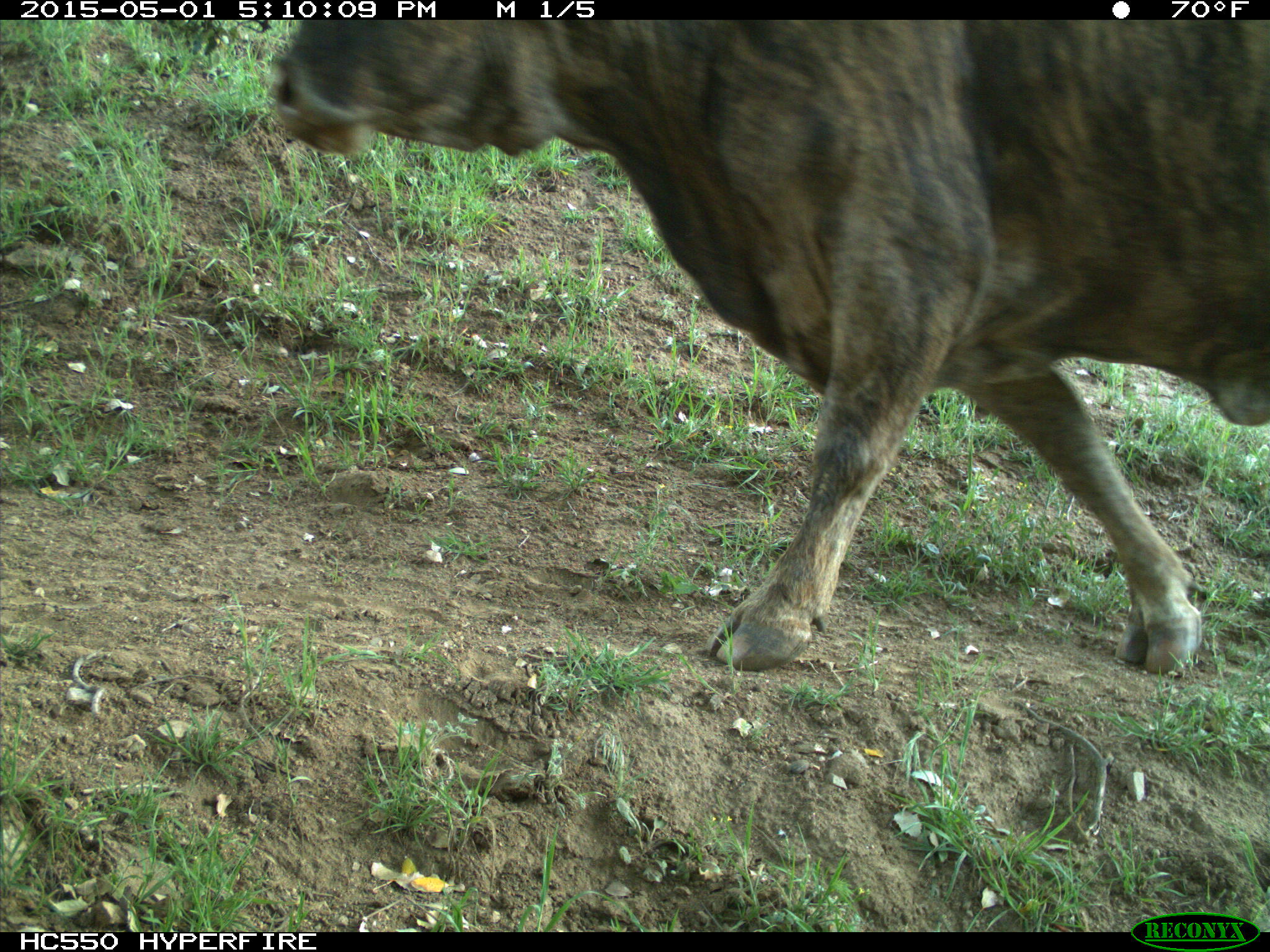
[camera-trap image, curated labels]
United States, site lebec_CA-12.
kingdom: Animalia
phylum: Chordata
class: Mammalia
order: Artiodactyla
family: Bovidae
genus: Bos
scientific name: Bos taurus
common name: domestic cow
Bos taurus (domestic cow).